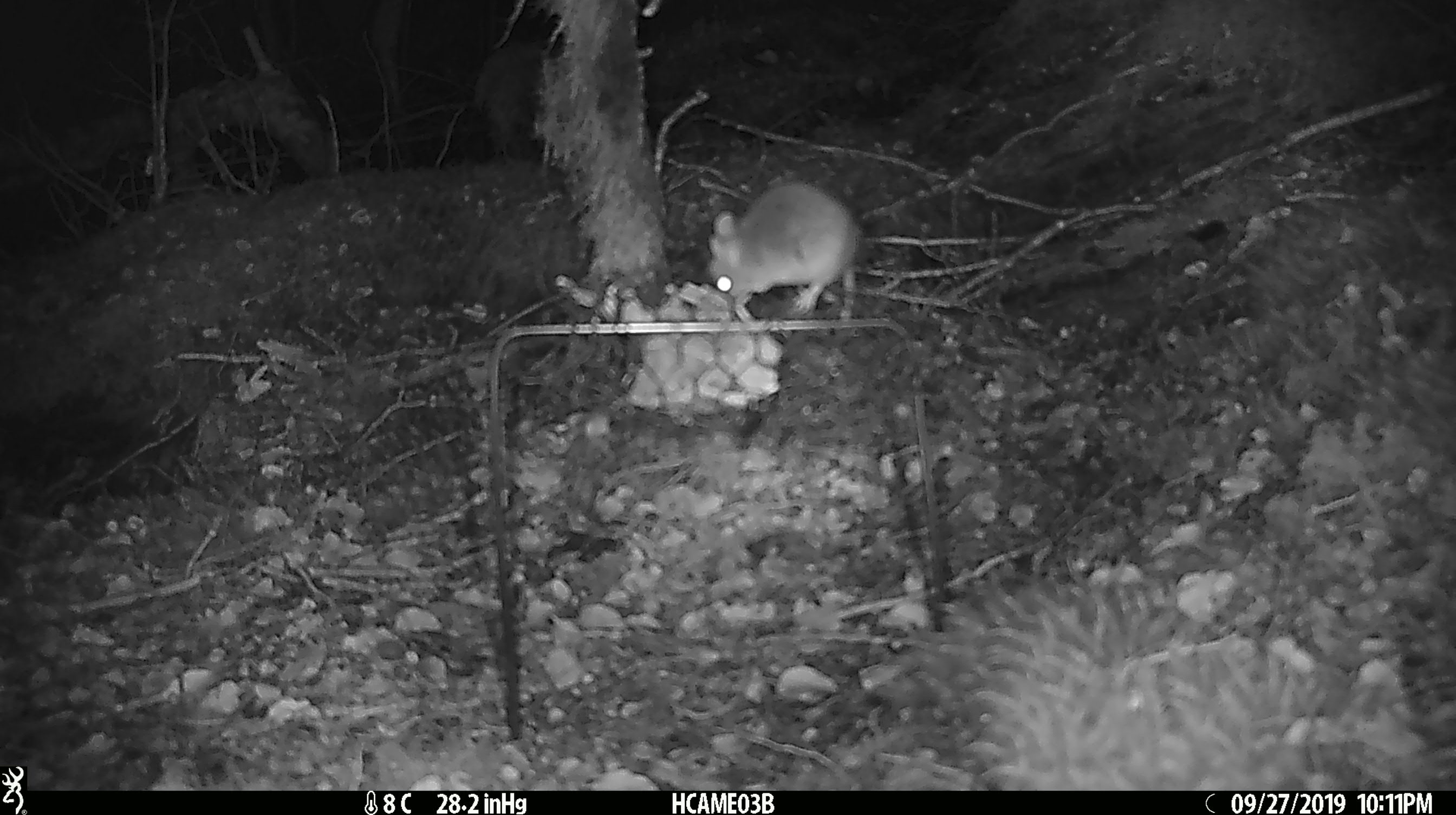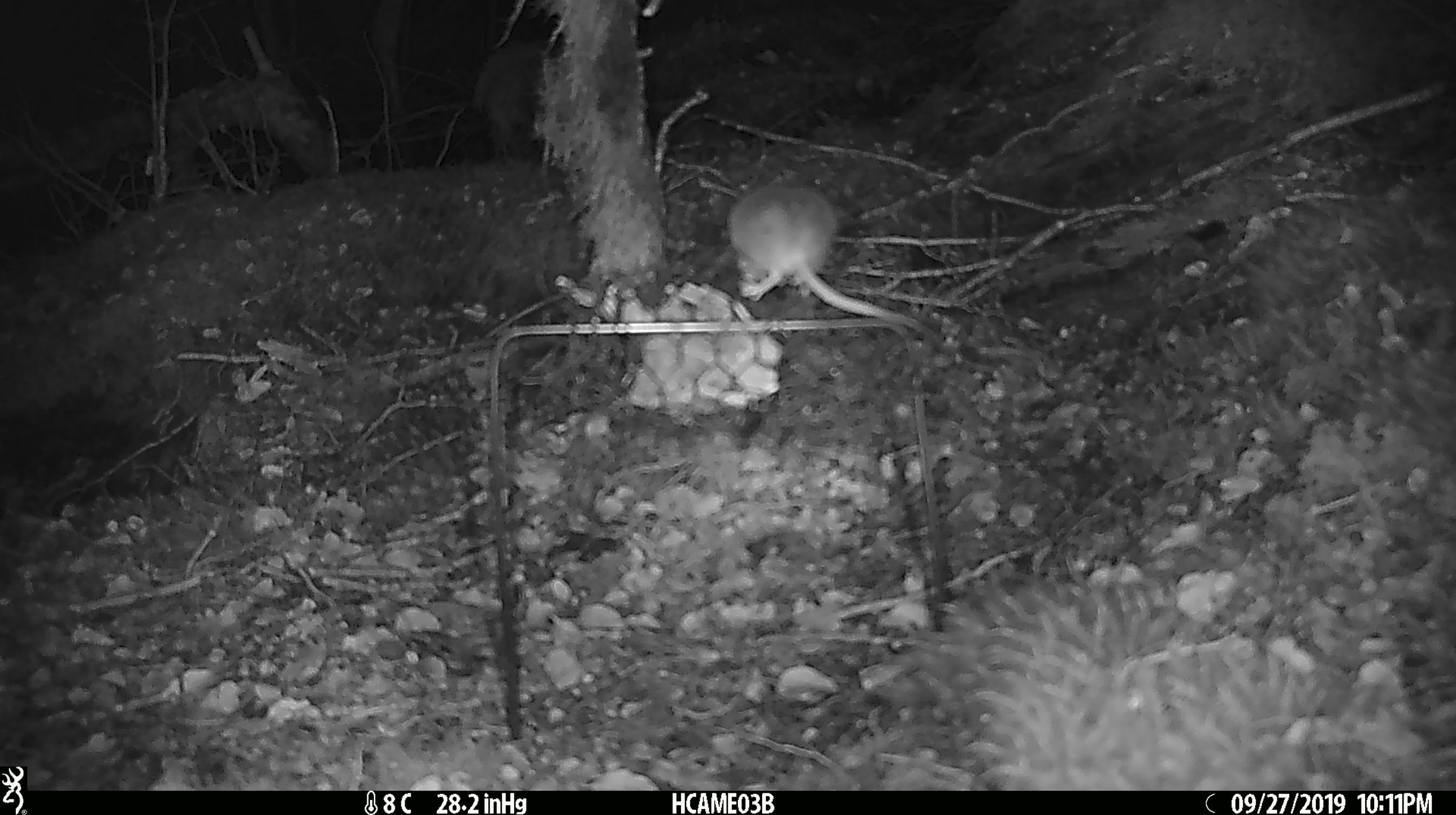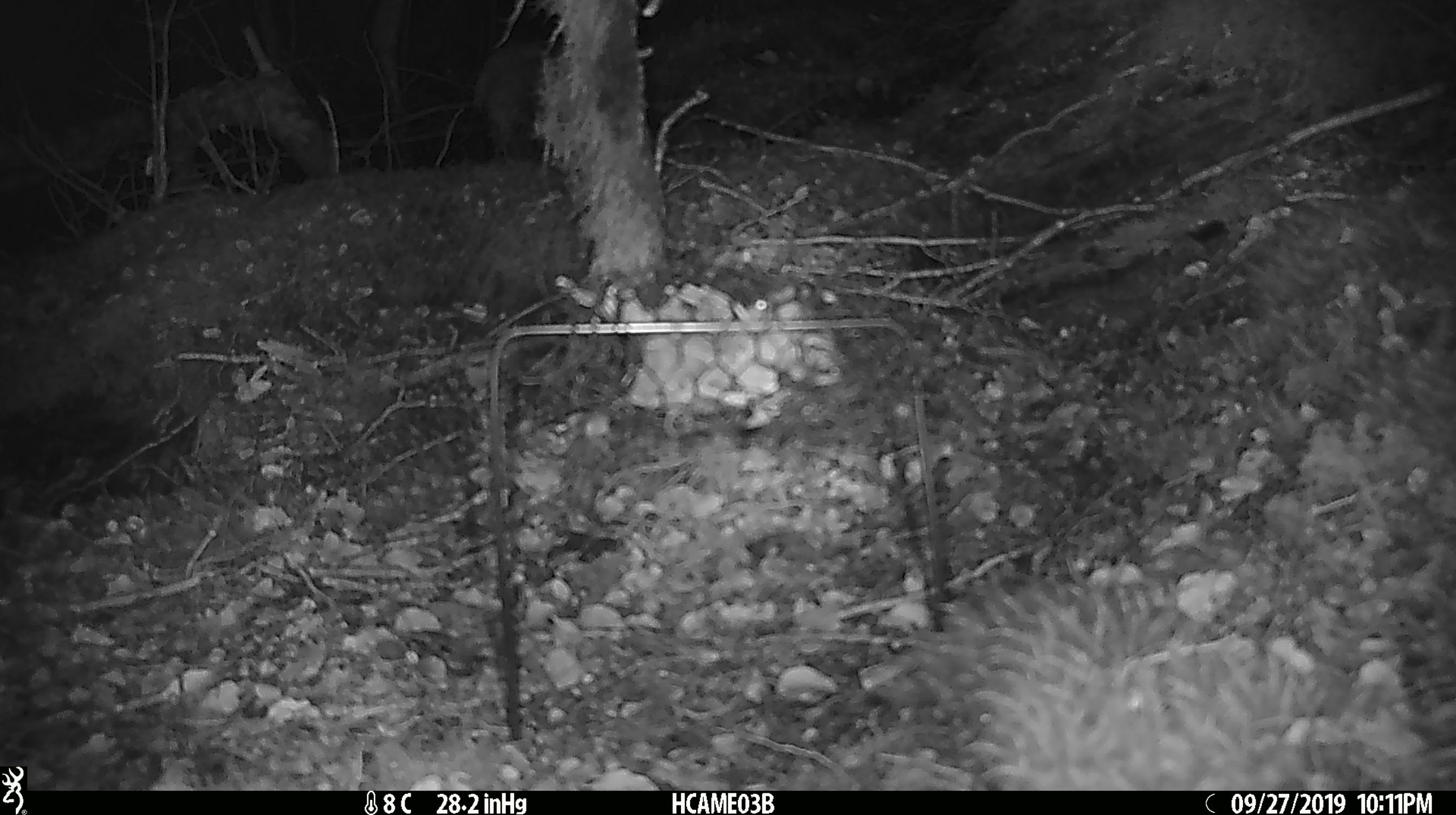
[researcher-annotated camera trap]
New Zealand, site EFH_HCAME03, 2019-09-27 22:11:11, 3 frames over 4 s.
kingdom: Animalia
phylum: Chordata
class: Mammalia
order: Rodentia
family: Muridae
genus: Mus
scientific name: Mus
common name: mouse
Mouse (Mus).